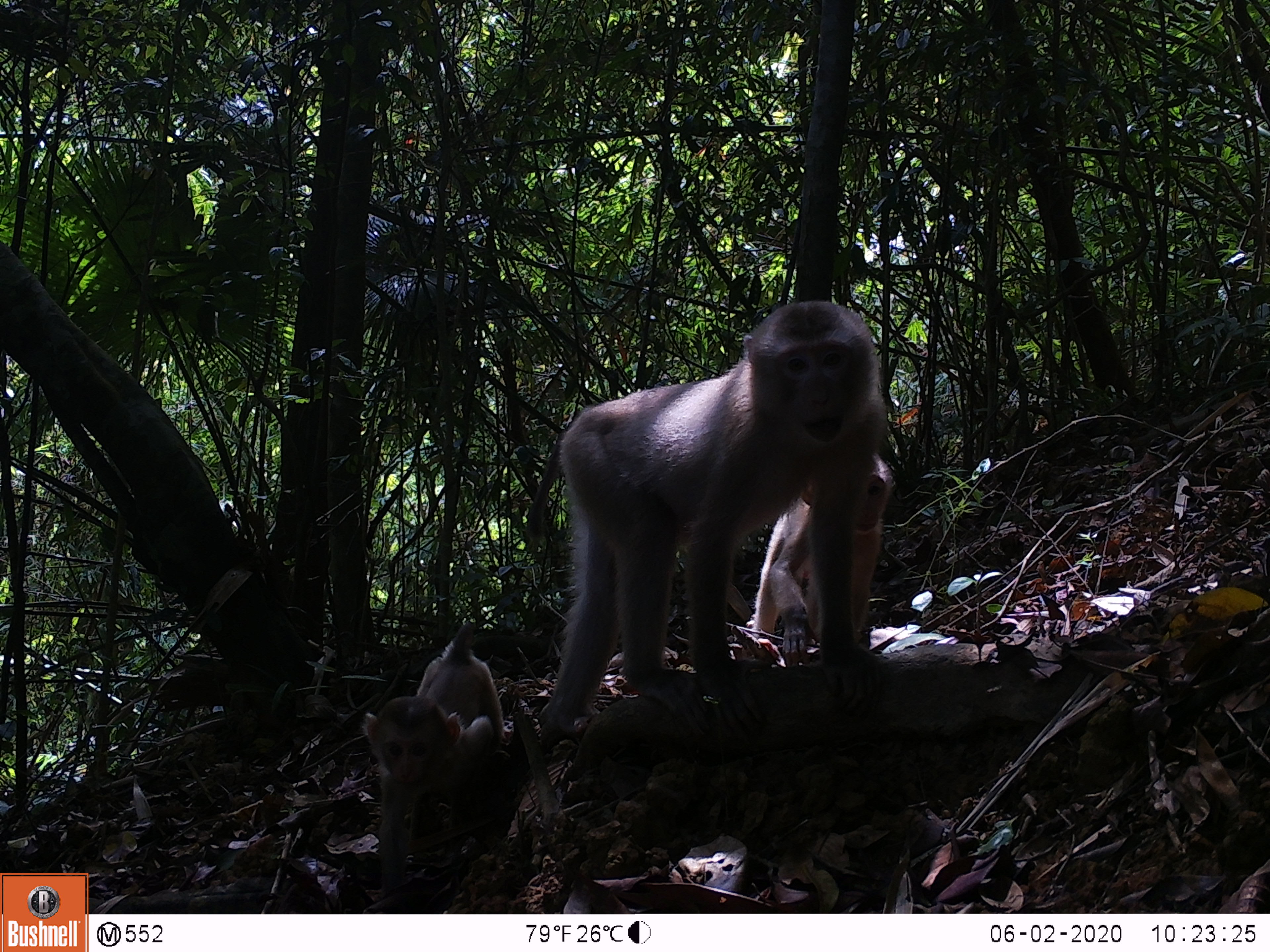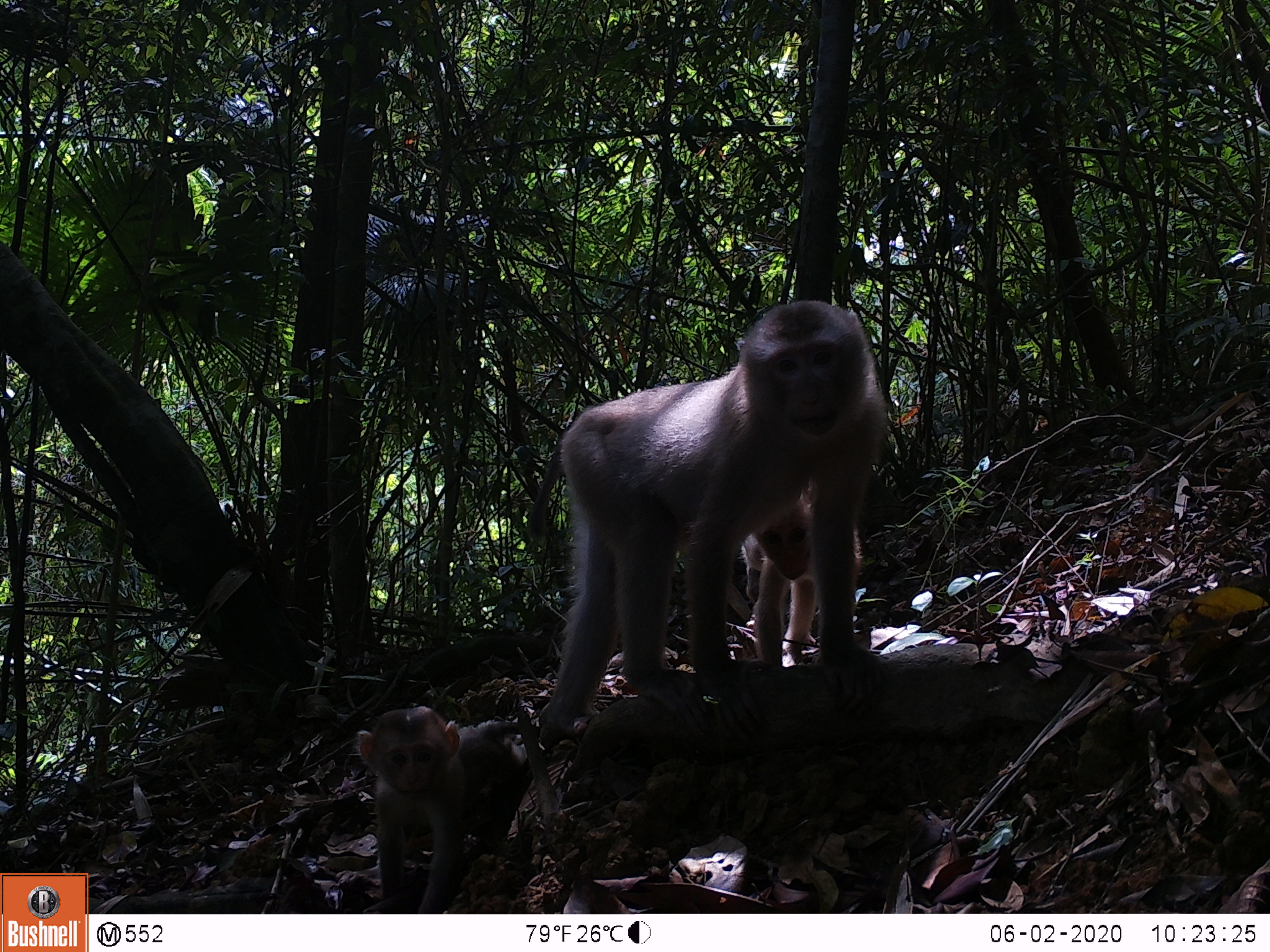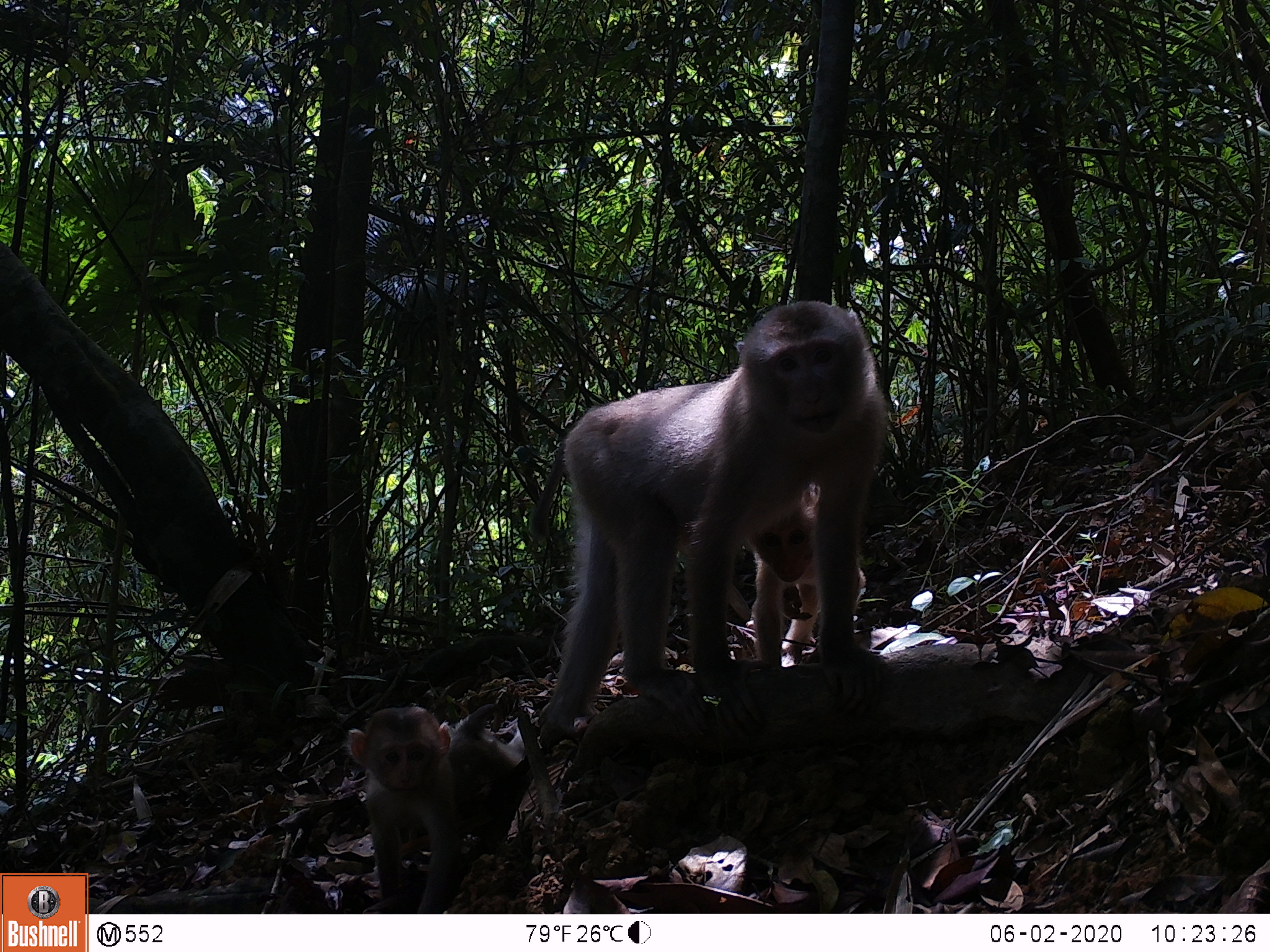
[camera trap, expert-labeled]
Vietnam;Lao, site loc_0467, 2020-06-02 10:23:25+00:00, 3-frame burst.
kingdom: Animalia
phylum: Chordata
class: Mammalia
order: Primates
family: Cercopithecidae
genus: Macaca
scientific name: Macaca nemestrina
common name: pig-tailed macaque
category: pig tailed macaque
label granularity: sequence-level